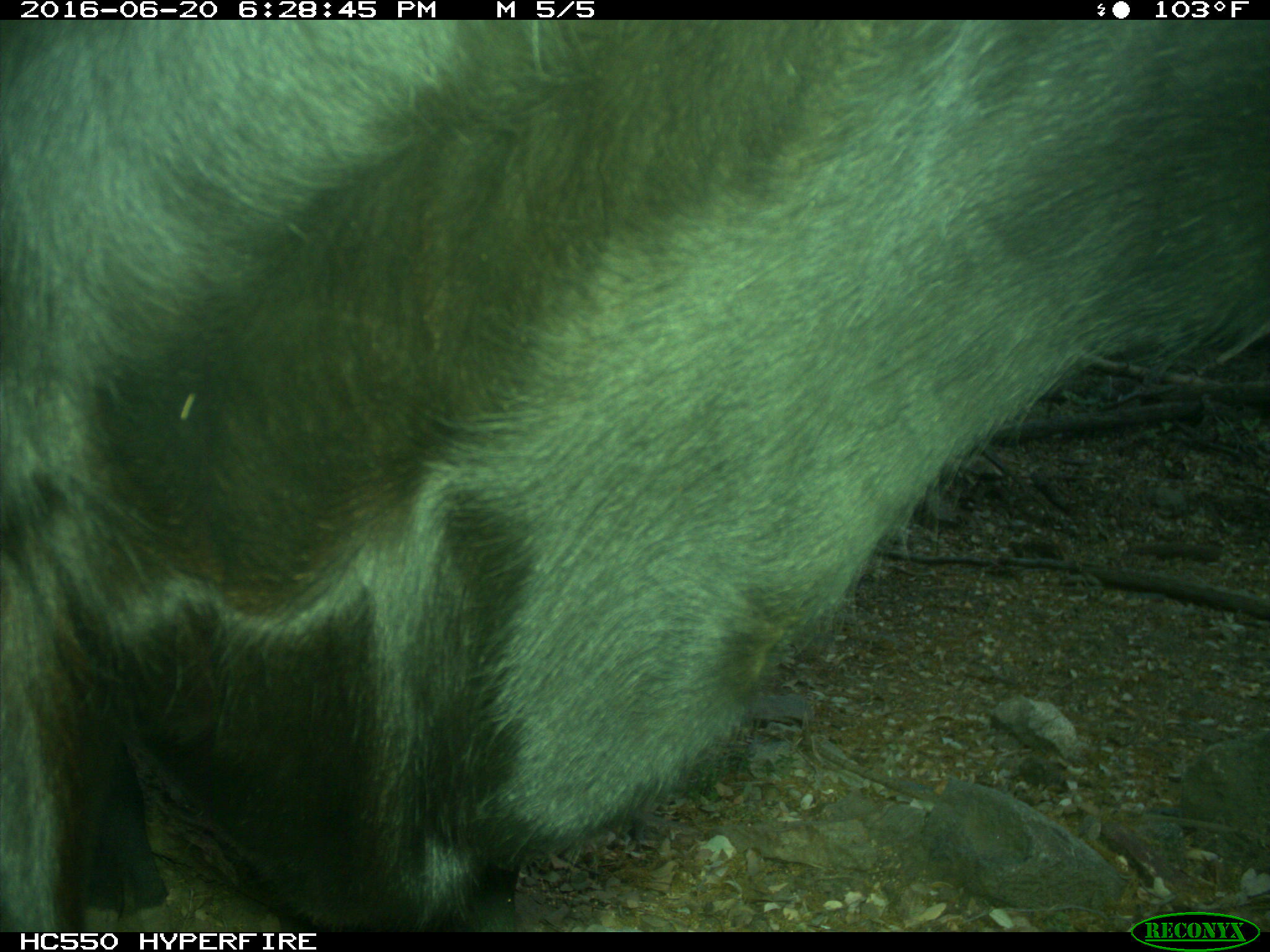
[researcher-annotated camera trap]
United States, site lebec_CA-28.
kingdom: Animalia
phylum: Chordata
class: Mammalia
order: Artiodactyla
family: Bovidae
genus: Bos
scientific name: Bos taurus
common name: domestic cow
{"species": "Bos taurus (domestic cow)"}